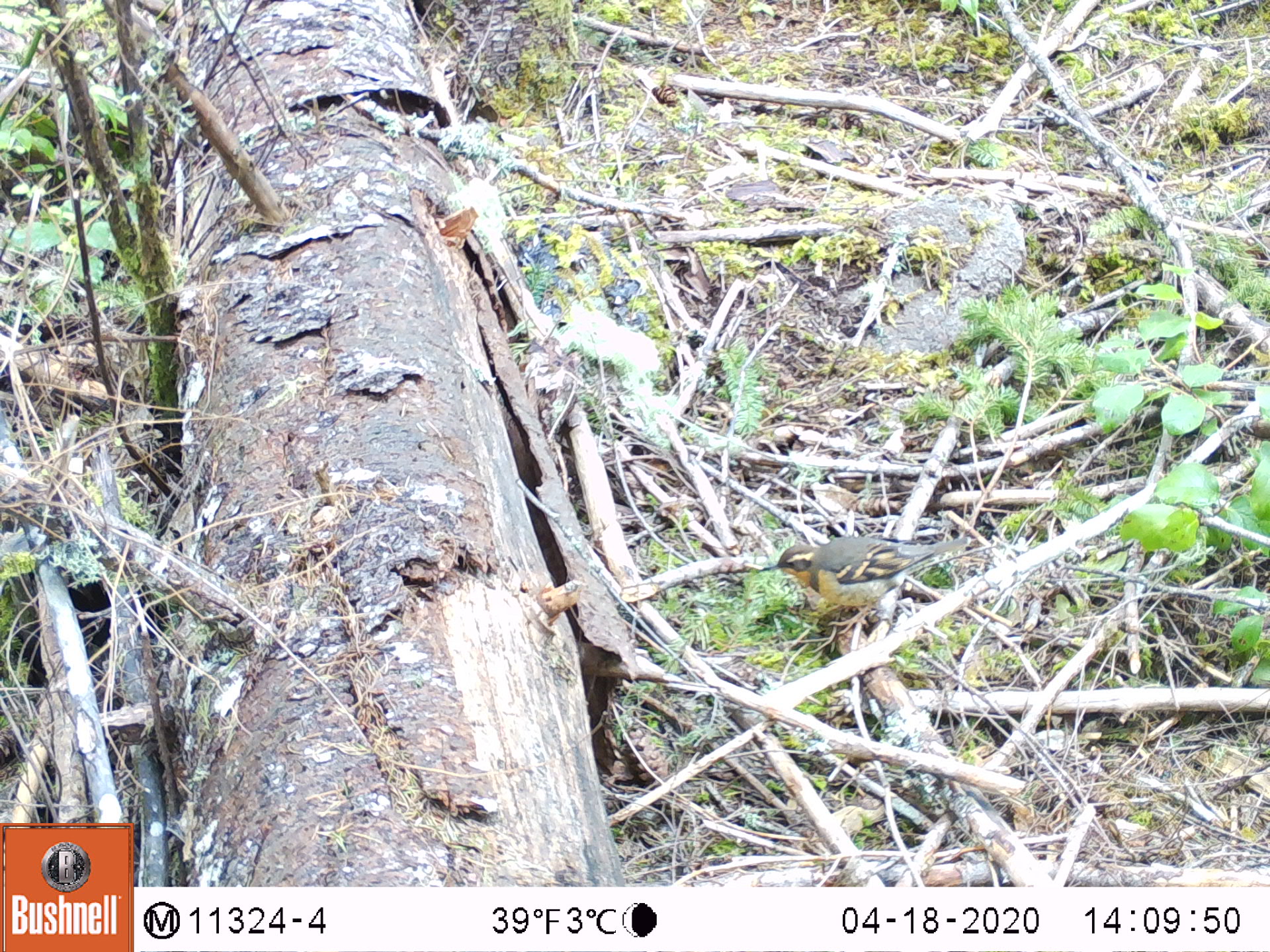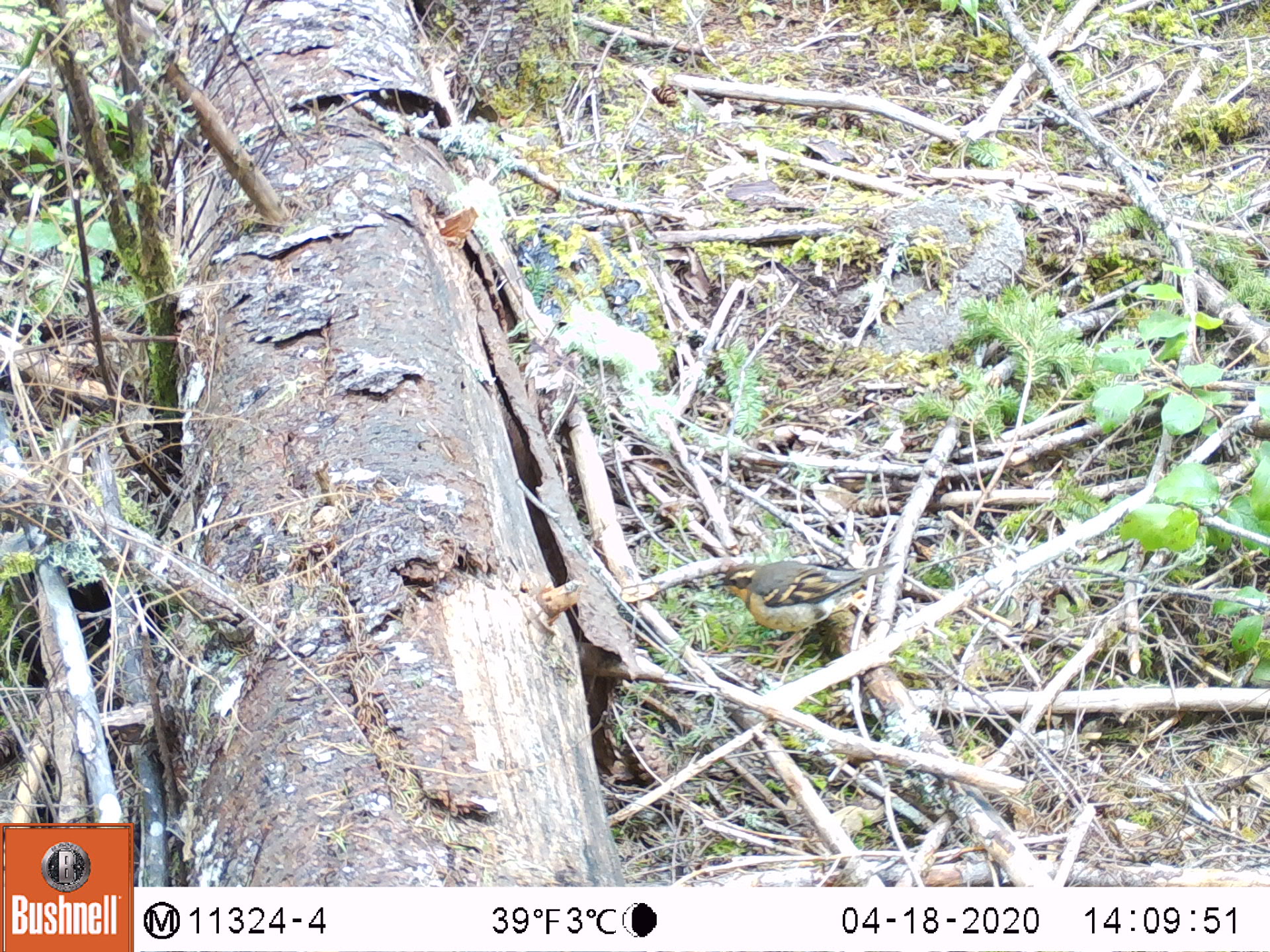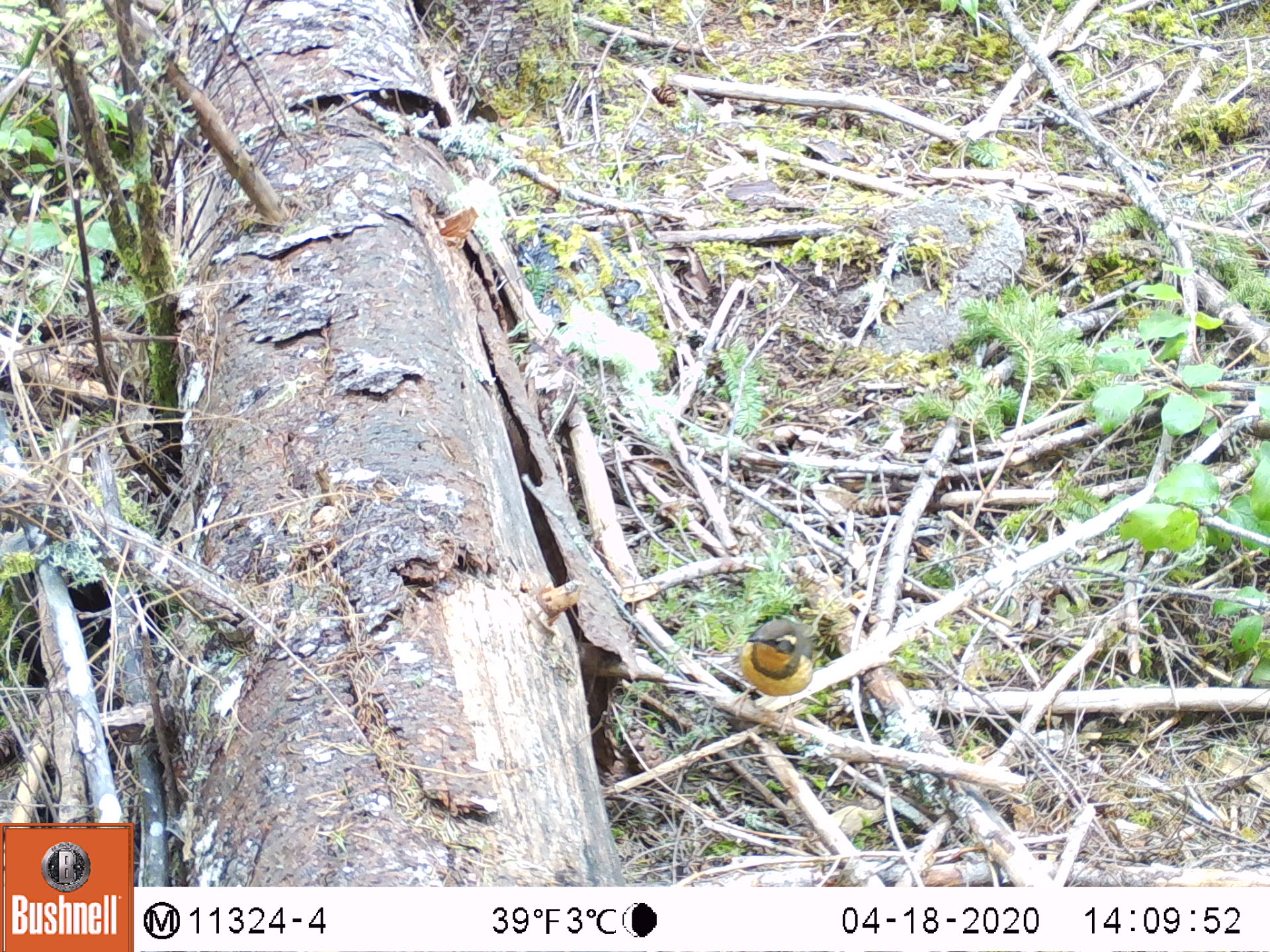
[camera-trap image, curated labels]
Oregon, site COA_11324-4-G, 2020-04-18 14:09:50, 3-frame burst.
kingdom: Animalia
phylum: Chordata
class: Aves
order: Passeriformes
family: Turdidae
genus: Ixoreus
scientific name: Ixoreus naevius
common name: varied thrush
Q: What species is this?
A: Varied thrush (Ixoreus naevius).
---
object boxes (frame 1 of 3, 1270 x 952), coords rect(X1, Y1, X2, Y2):
varied thrush: rect(759, 531, 964, 621)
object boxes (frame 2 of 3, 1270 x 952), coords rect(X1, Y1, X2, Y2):
varied thrush: rect(714, 564, 893, 657)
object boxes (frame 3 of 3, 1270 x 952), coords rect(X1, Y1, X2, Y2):
varied thrush: rect(727, 613, 821, 701)